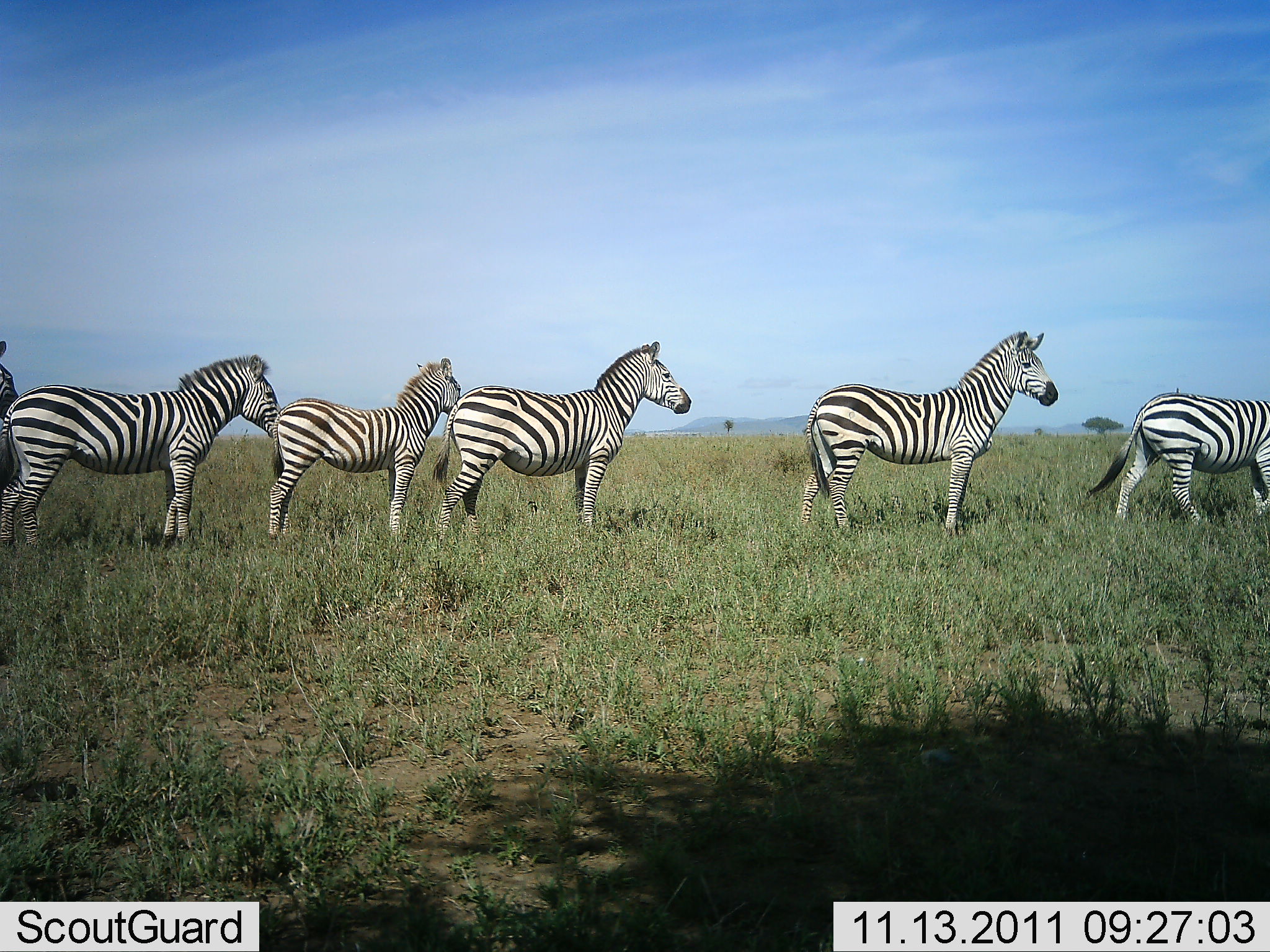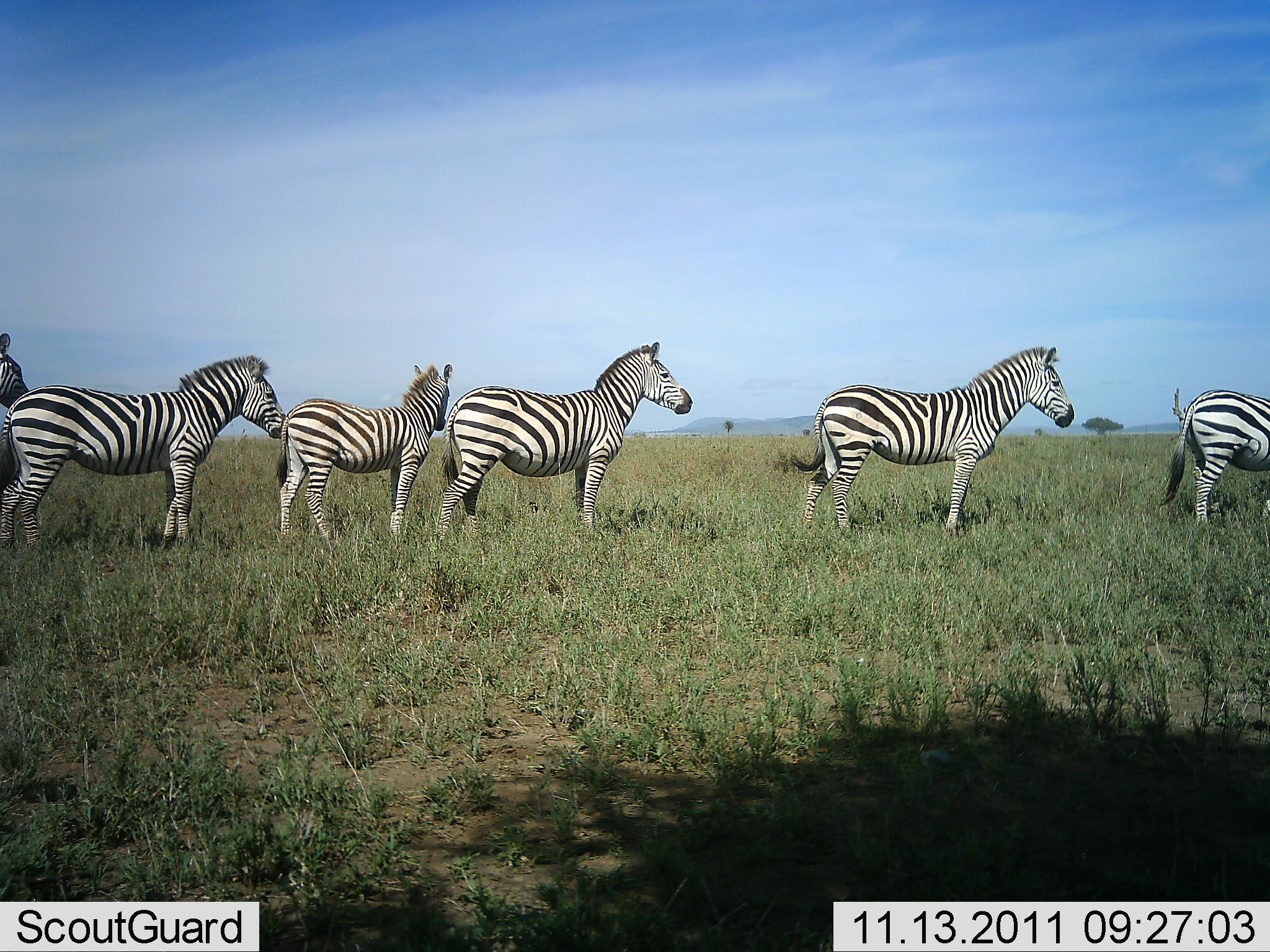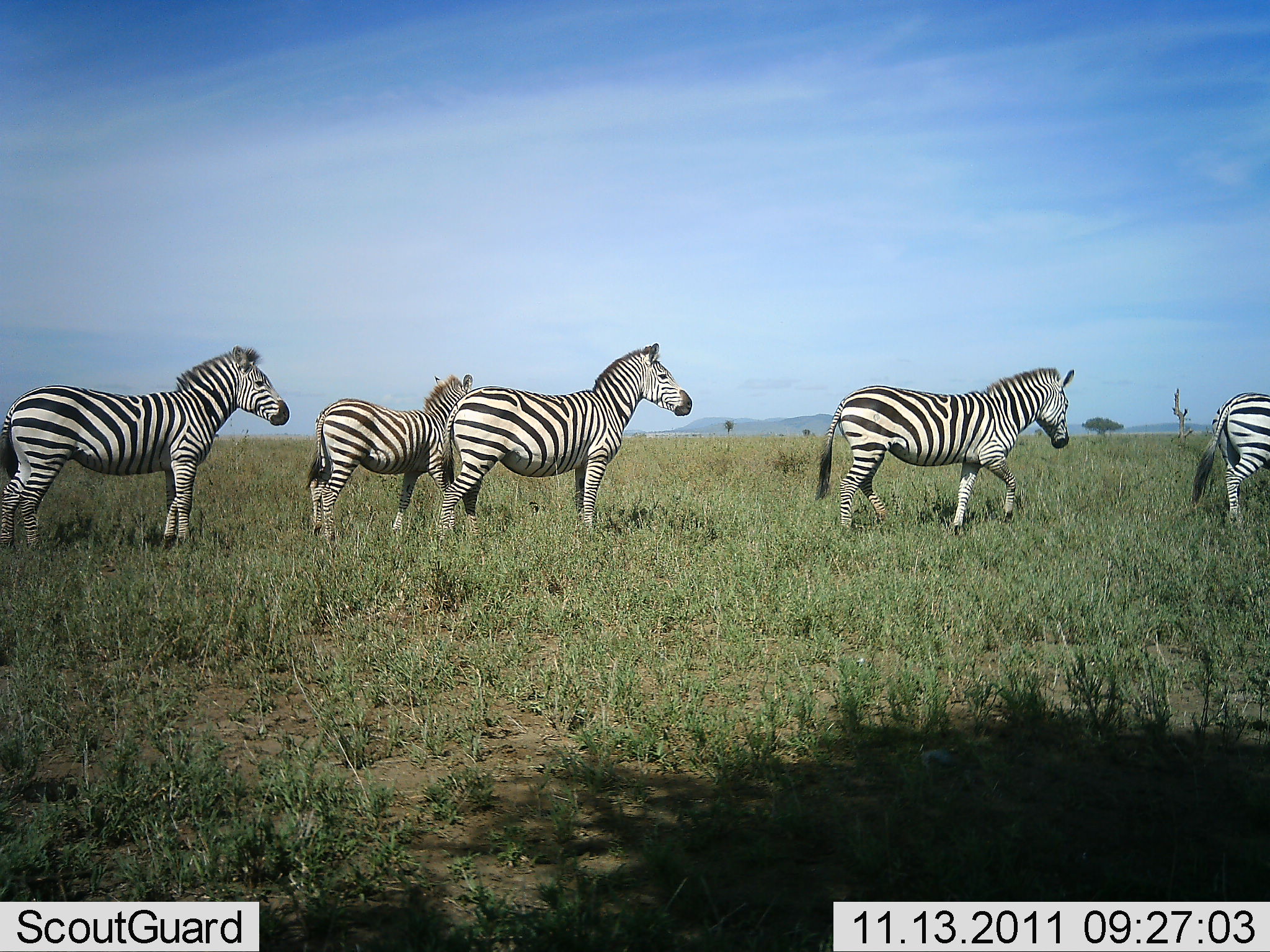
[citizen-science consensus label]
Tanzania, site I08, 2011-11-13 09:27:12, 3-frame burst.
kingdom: Animalia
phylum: Chordata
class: Mammalia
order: Perissodactyla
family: Equidae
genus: Equus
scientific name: Equus quagga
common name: plains zebra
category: zebra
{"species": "zebra (plains zebra) (Equus quagga)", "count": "6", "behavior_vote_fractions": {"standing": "86%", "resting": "0%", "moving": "57%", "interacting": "0%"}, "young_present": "7%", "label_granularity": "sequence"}